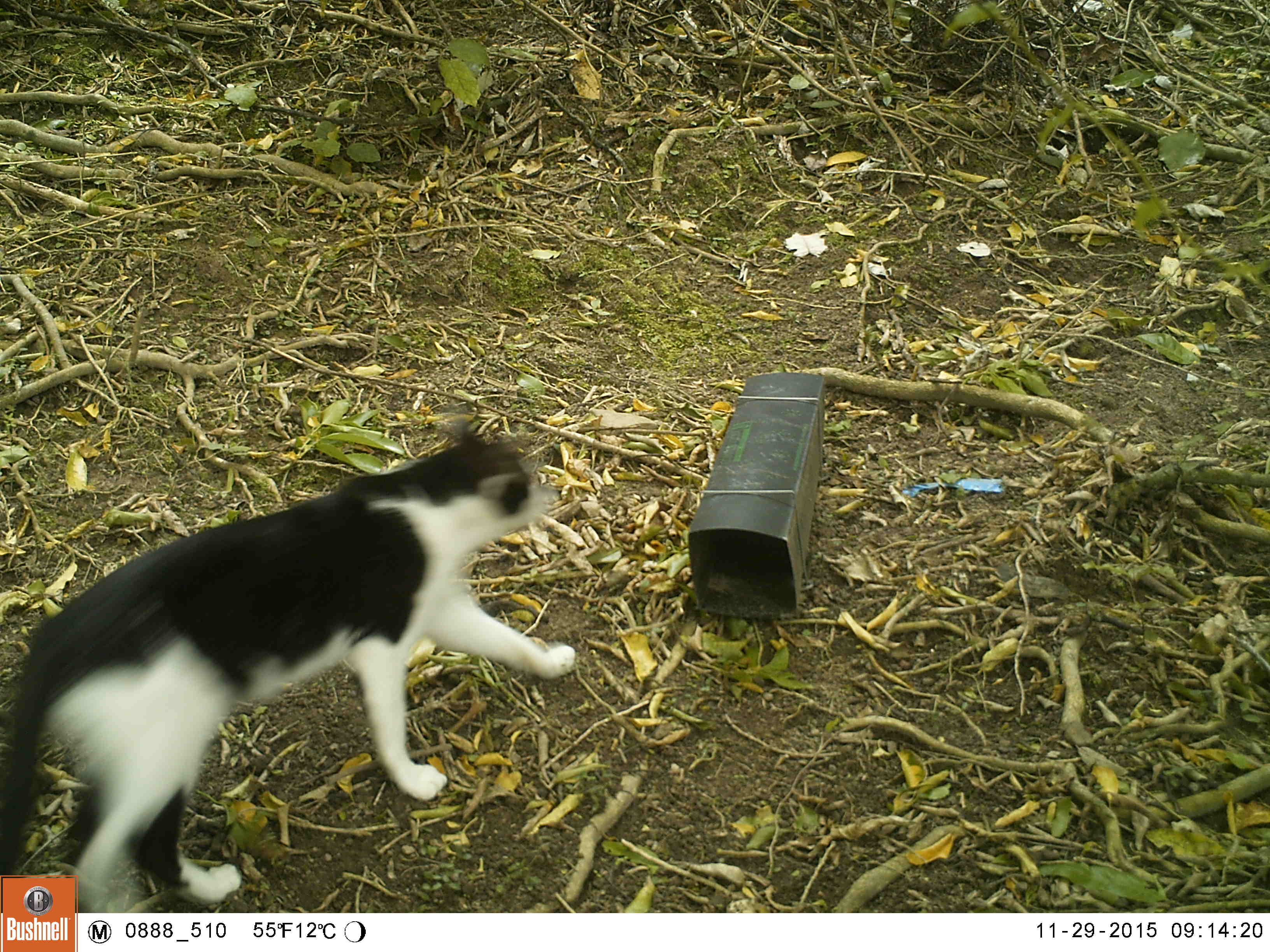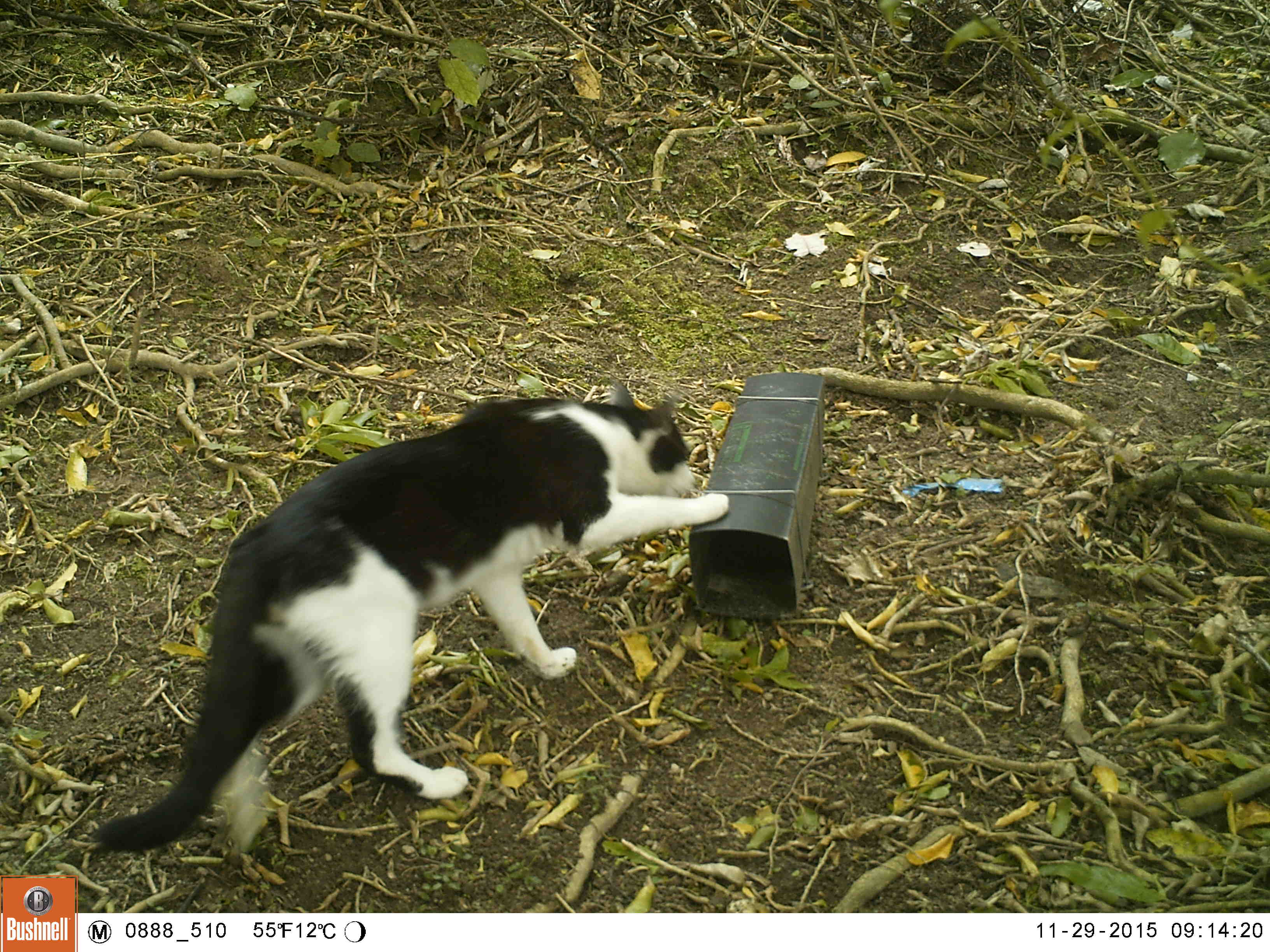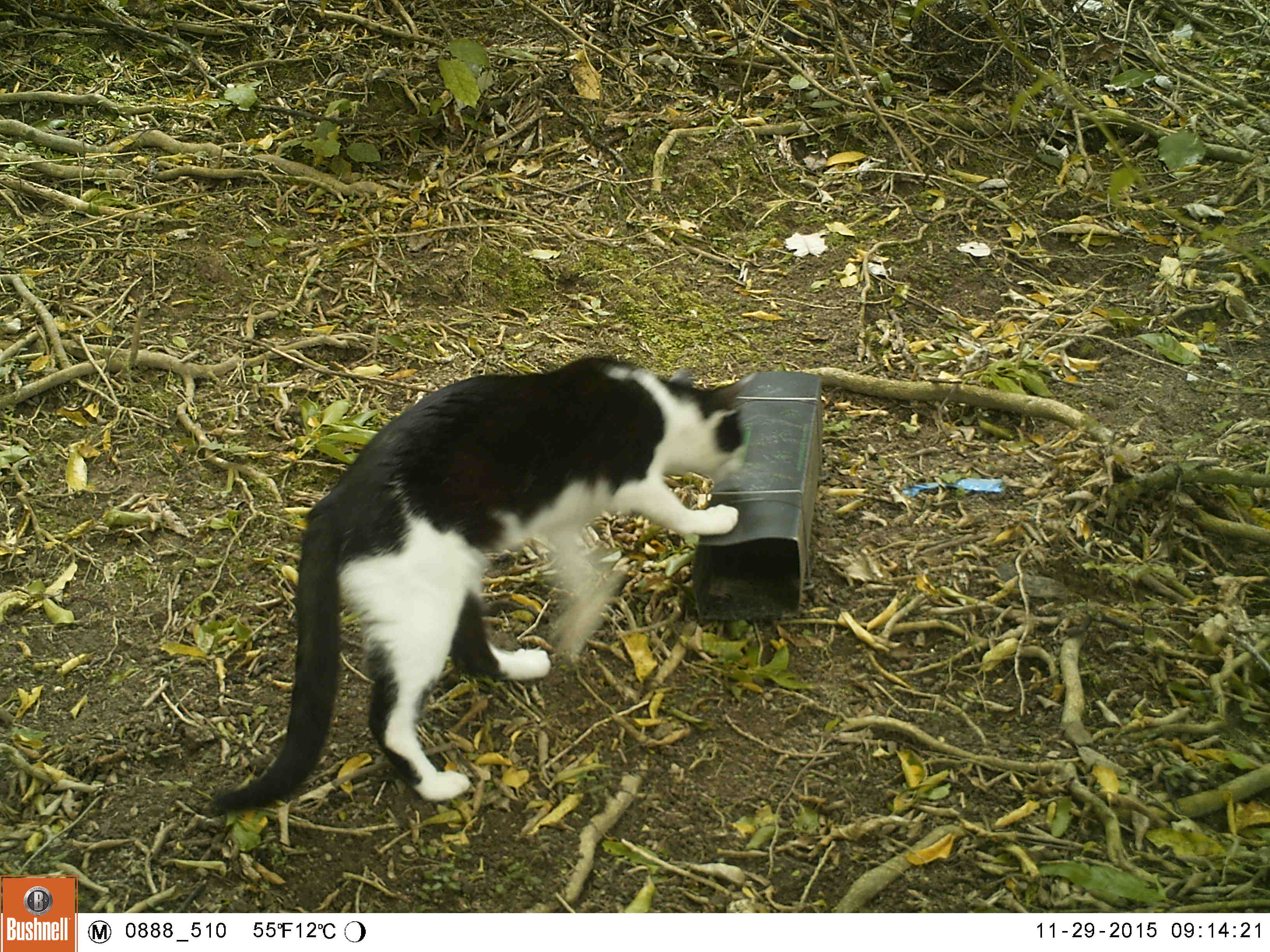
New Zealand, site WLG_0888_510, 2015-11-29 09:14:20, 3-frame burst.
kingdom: Animalia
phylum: Chordata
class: Mammalia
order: Carnivora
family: Felidae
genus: Felis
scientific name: Felis catus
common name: domestic cat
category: cat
Cat (domestic cat) (Felis catus).